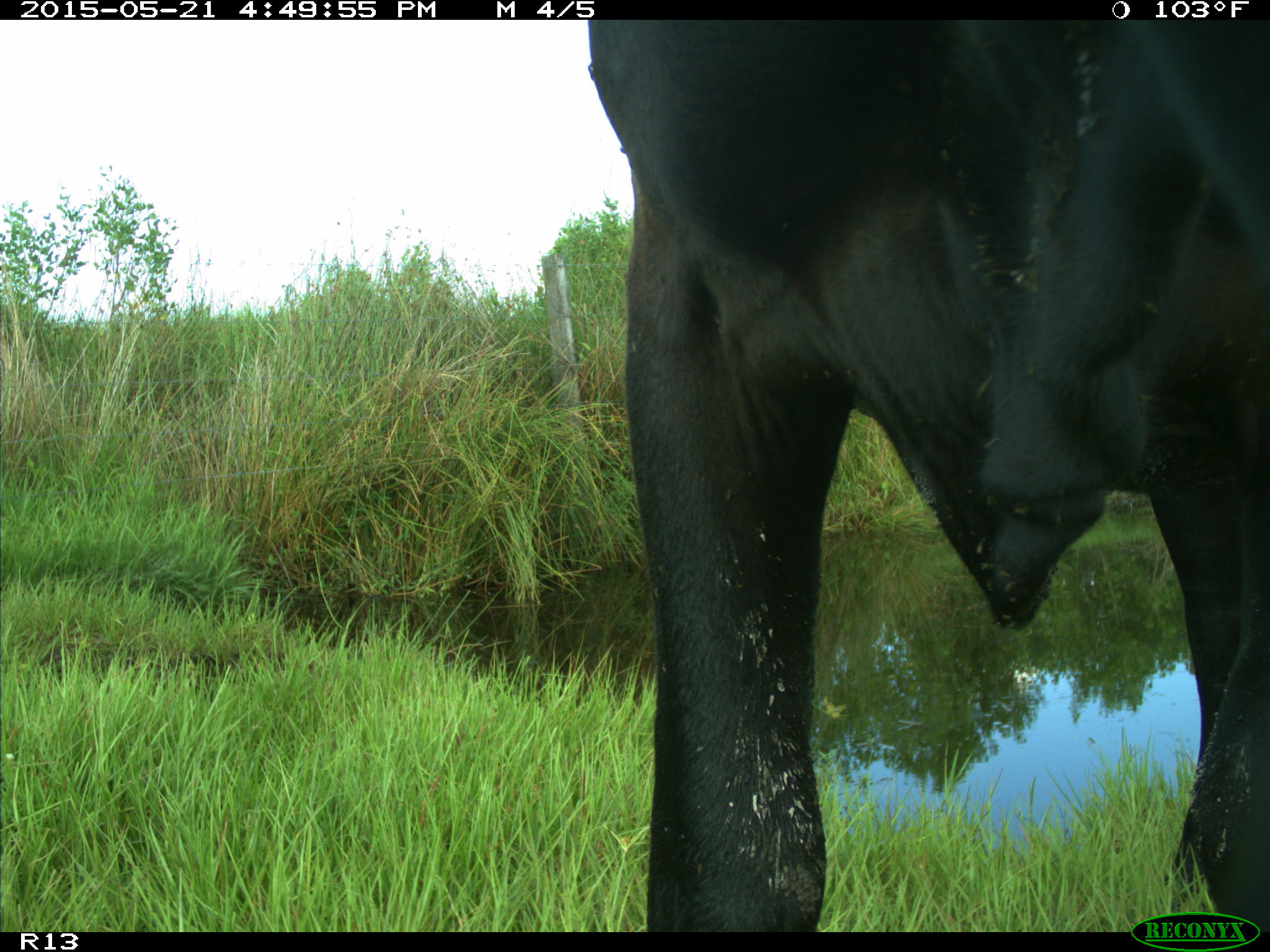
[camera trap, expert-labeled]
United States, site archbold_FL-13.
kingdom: Animalia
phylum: Chordata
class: Mammalia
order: Artiodactyla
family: Bovidae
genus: Bos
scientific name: Bos taurus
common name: domestic cow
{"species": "Bos taurus (domestic cow)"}